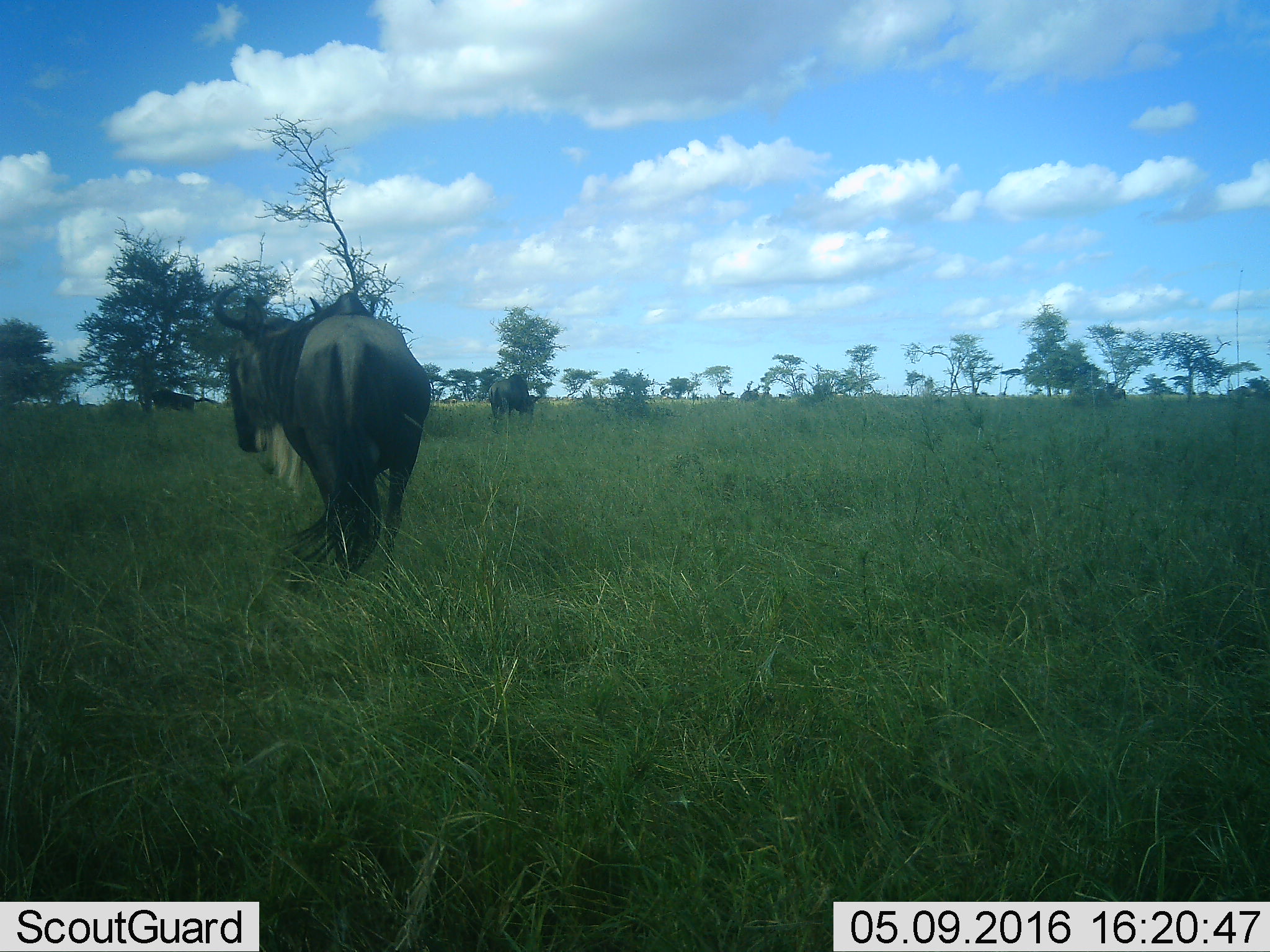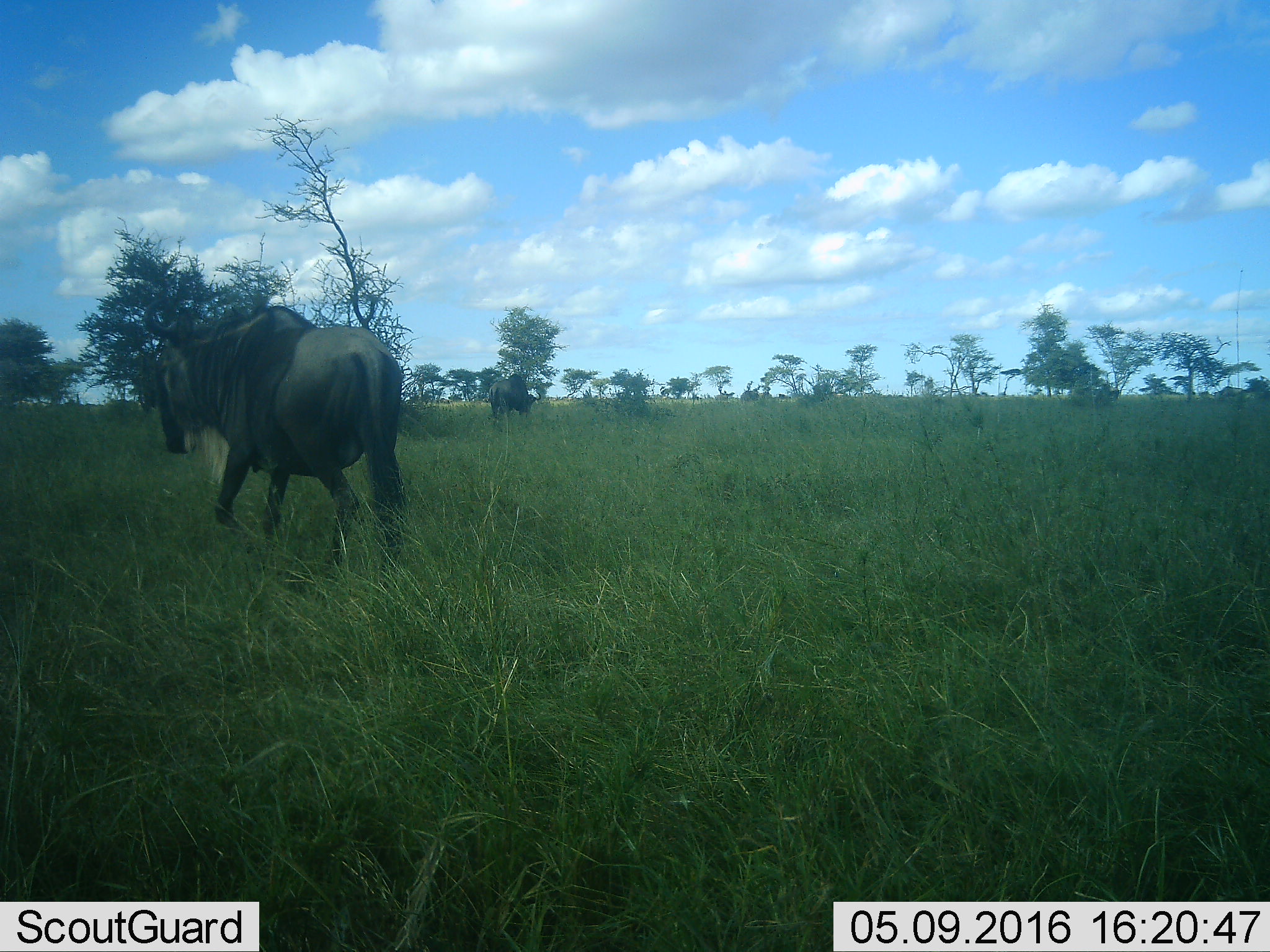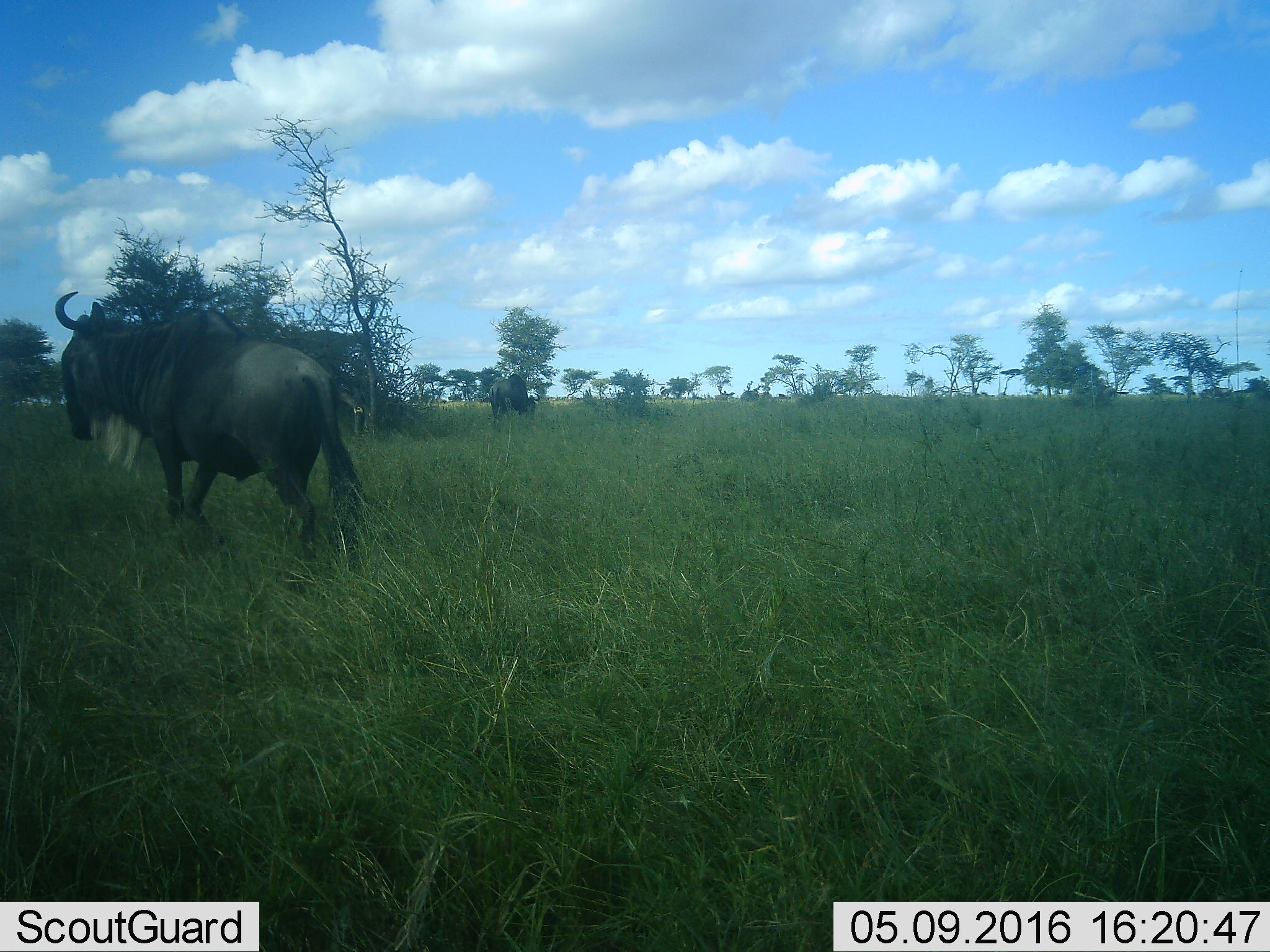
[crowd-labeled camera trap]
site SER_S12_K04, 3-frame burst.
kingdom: Animalia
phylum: Chordata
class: Mammalia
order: Artiodactyla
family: Bovidae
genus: Connochaetes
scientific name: Connochaetes taurinus taurinus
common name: blue wildebeest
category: wildebeestblue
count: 2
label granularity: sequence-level